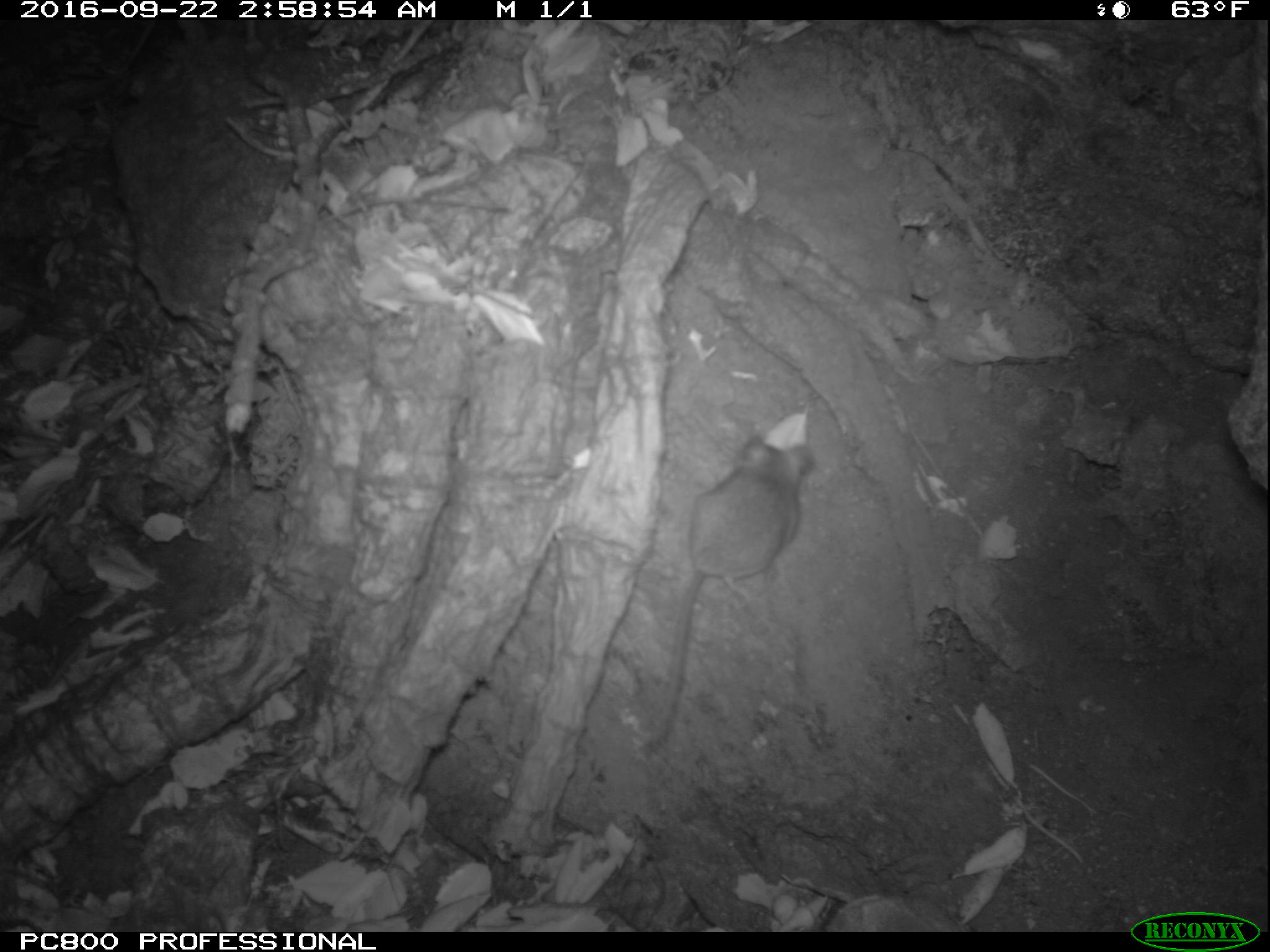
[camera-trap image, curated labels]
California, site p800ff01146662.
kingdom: Animalia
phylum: Chordata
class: Mammalia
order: Rodentia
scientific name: Rodentia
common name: rodent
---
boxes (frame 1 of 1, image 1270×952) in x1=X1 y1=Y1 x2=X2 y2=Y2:
rodent: x1=634 y1=434 x2=814 y2=760